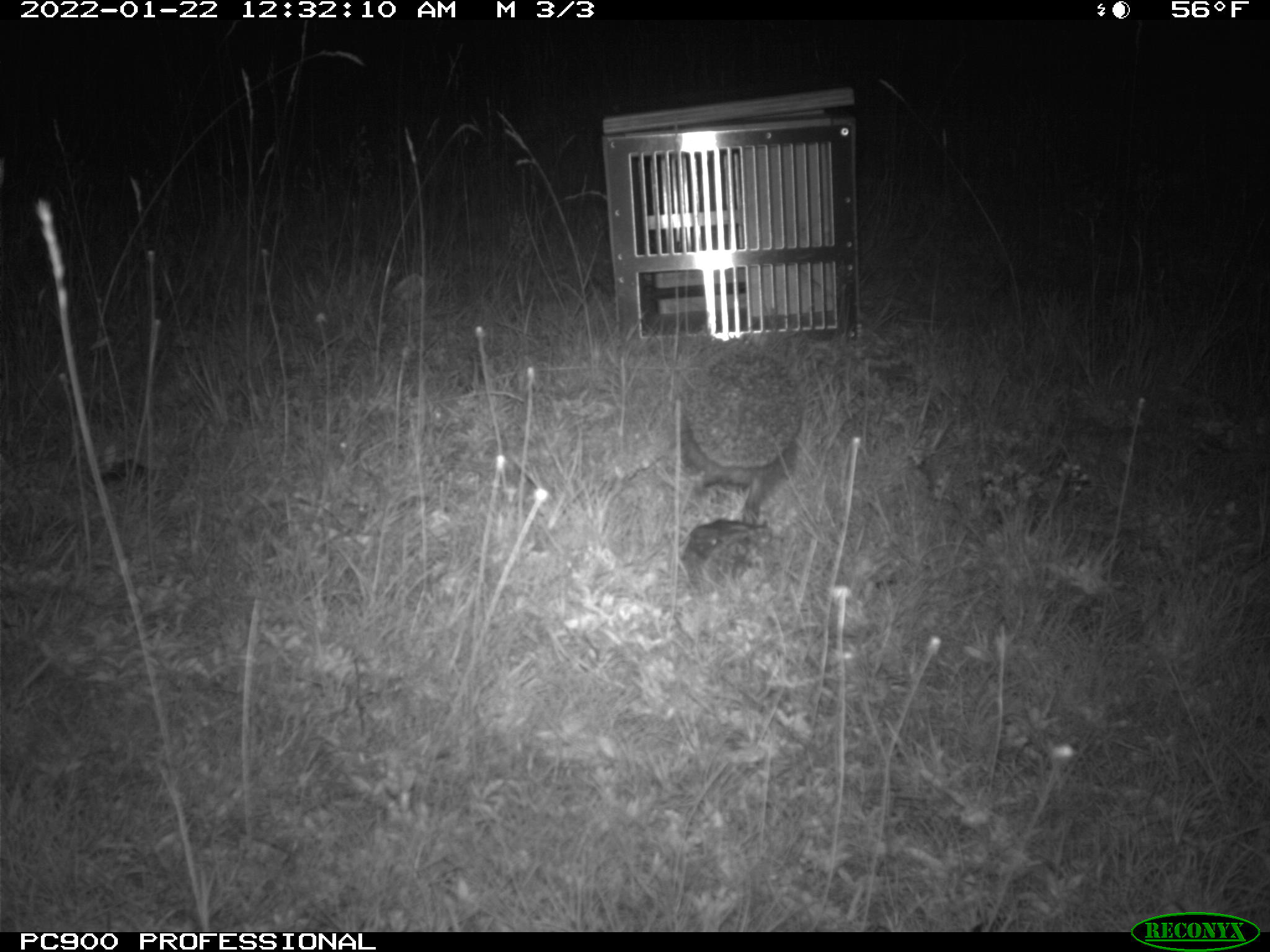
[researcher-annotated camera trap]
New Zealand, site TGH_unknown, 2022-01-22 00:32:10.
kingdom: Animalia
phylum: Chordata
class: Mammalia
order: Eulipotyphla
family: Erinaceidae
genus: Erinaceus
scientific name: Erinaceus europaeus europaeus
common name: european hedgehog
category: hedgehog